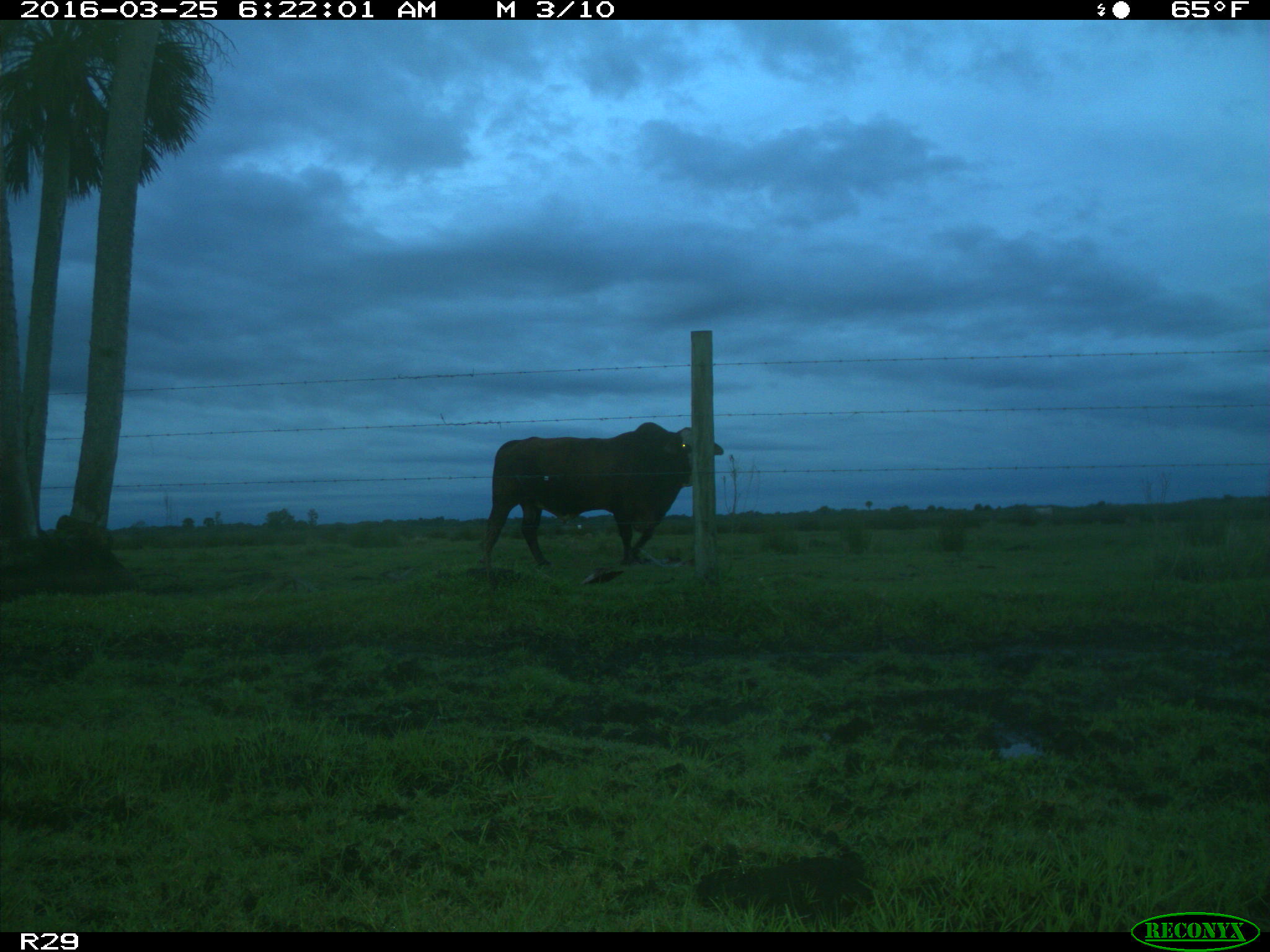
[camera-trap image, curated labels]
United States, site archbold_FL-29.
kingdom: Animalia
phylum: Chordata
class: Mammalia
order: Artiodactyla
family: Bovidae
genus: Bos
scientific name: Bos taurus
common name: domestic cow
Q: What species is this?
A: Bos taurus (domestic cow).